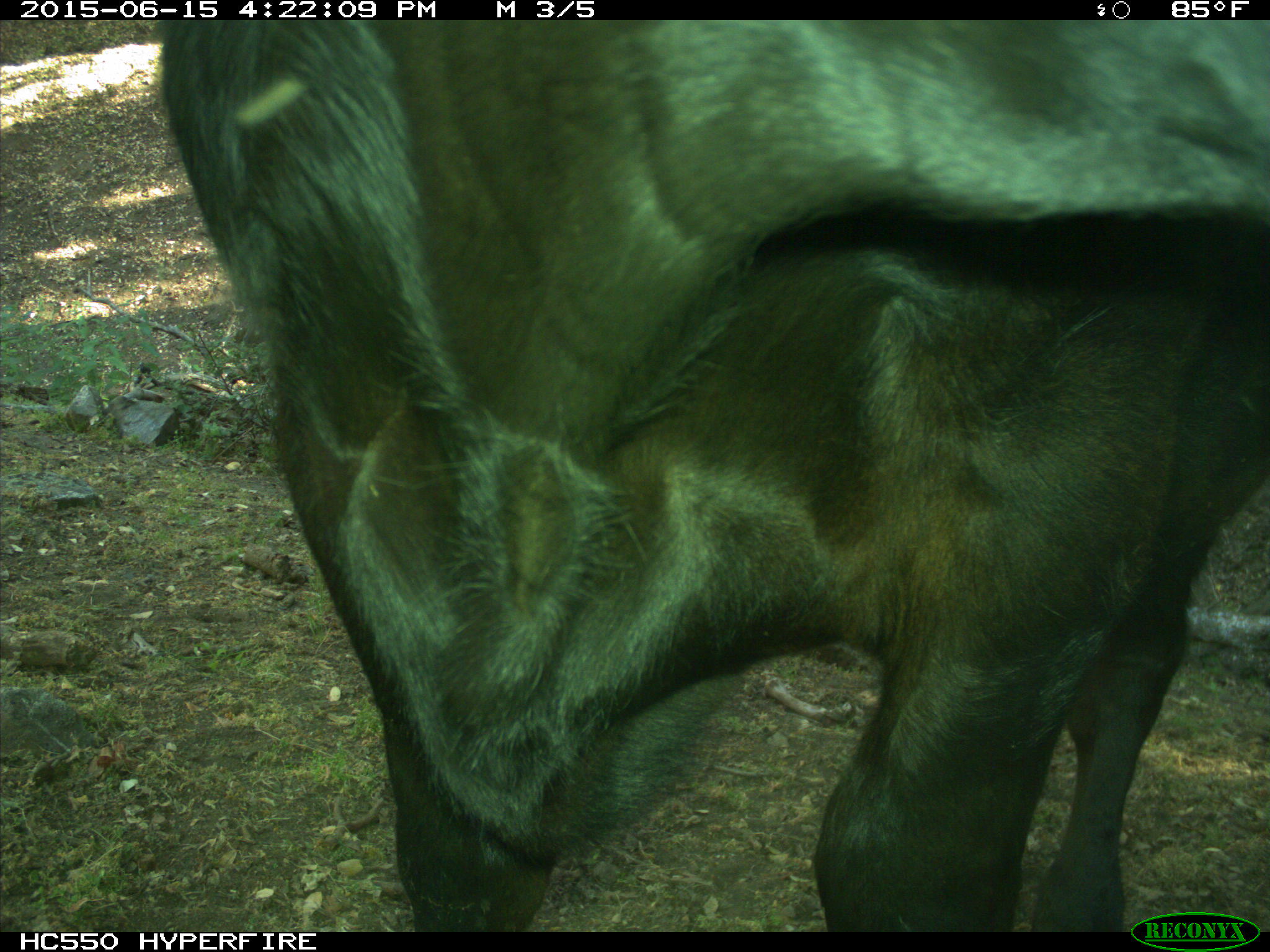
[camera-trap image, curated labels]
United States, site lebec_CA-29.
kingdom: Animalia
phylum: Chordata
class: Mammalia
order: Artiodactyla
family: Bovidae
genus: Bos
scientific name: Bos taurus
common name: domestic cow